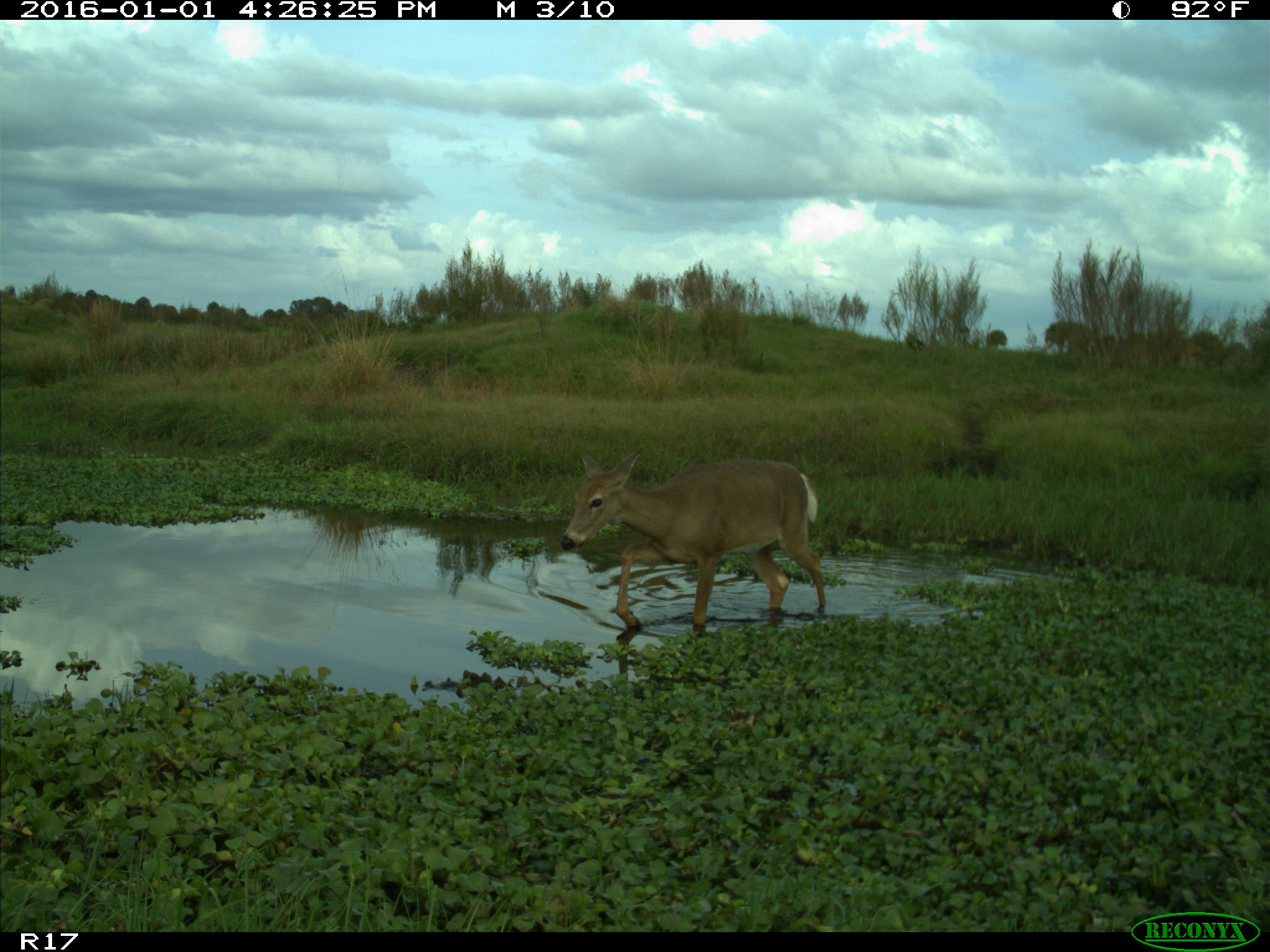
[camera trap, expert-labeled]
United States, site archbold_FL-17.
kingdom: Animalia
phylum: Chordata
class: Mammalia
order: Artiodactyla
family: Cervidae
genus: Odocoileus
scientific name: Odocoileus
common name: deer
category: unidentified deer